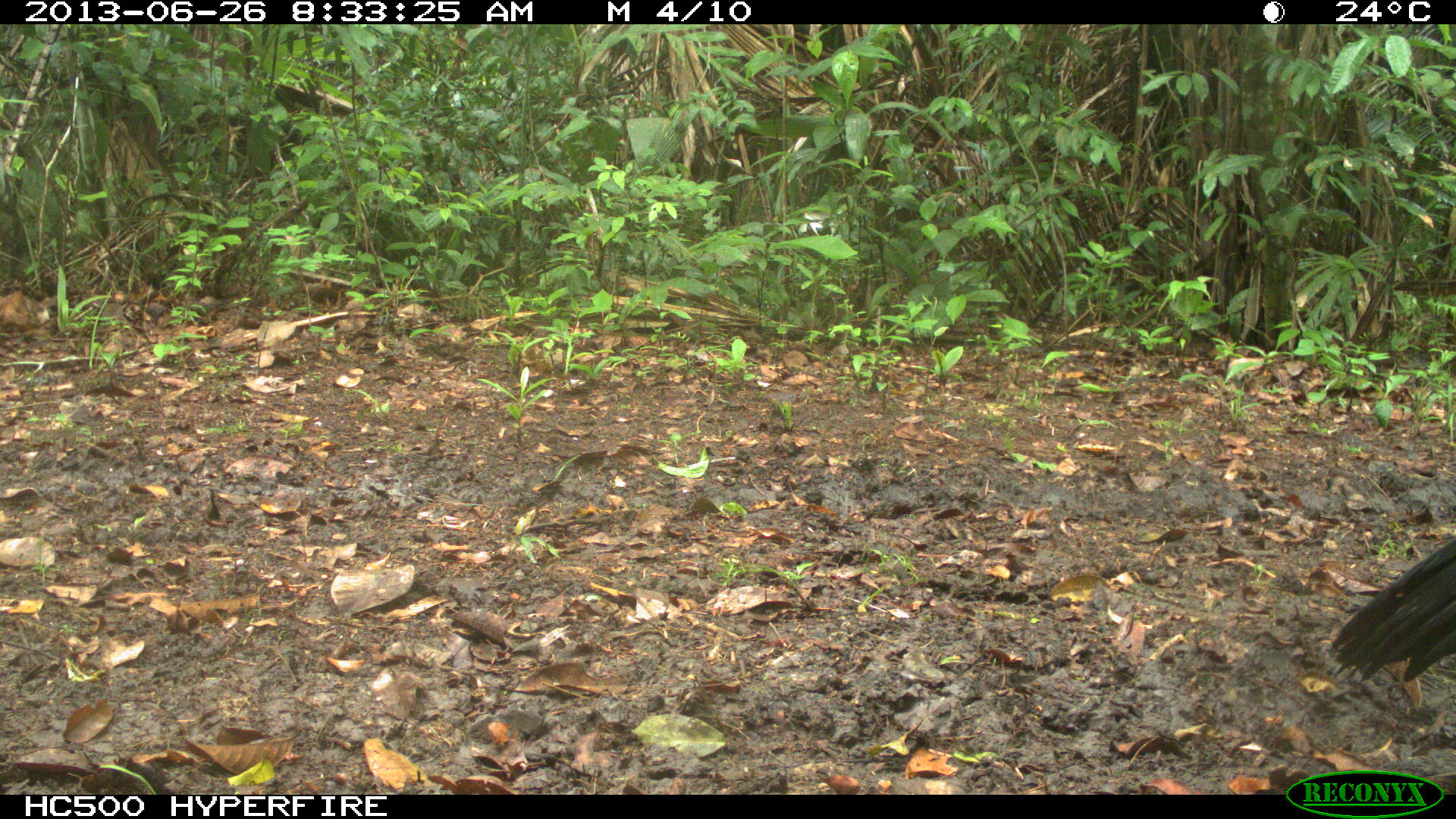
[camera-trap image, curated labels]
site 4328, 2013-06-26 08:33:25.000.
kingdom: Animalia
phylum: Chordata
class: Aves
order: Galliformes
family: Cracidae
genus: Crax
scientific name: Crax rubra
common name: great curassow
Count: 1.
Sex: male.